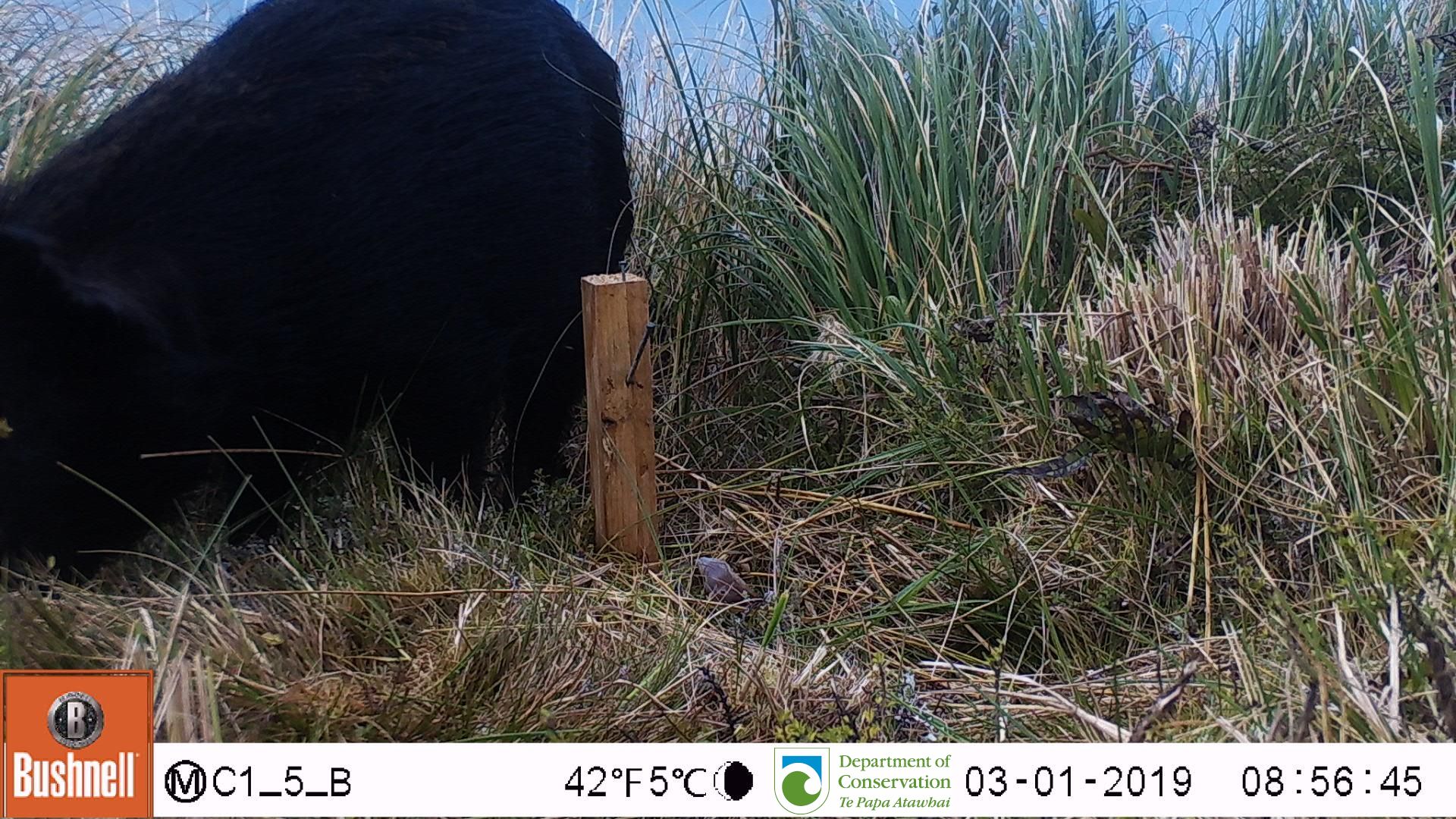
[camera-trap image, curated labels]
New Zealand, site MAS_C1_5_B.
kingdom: Animalia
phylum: Chordata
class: Mammalia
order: Artiodactyla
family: Suidae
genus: Sus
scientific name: Sus scrofa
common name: pig